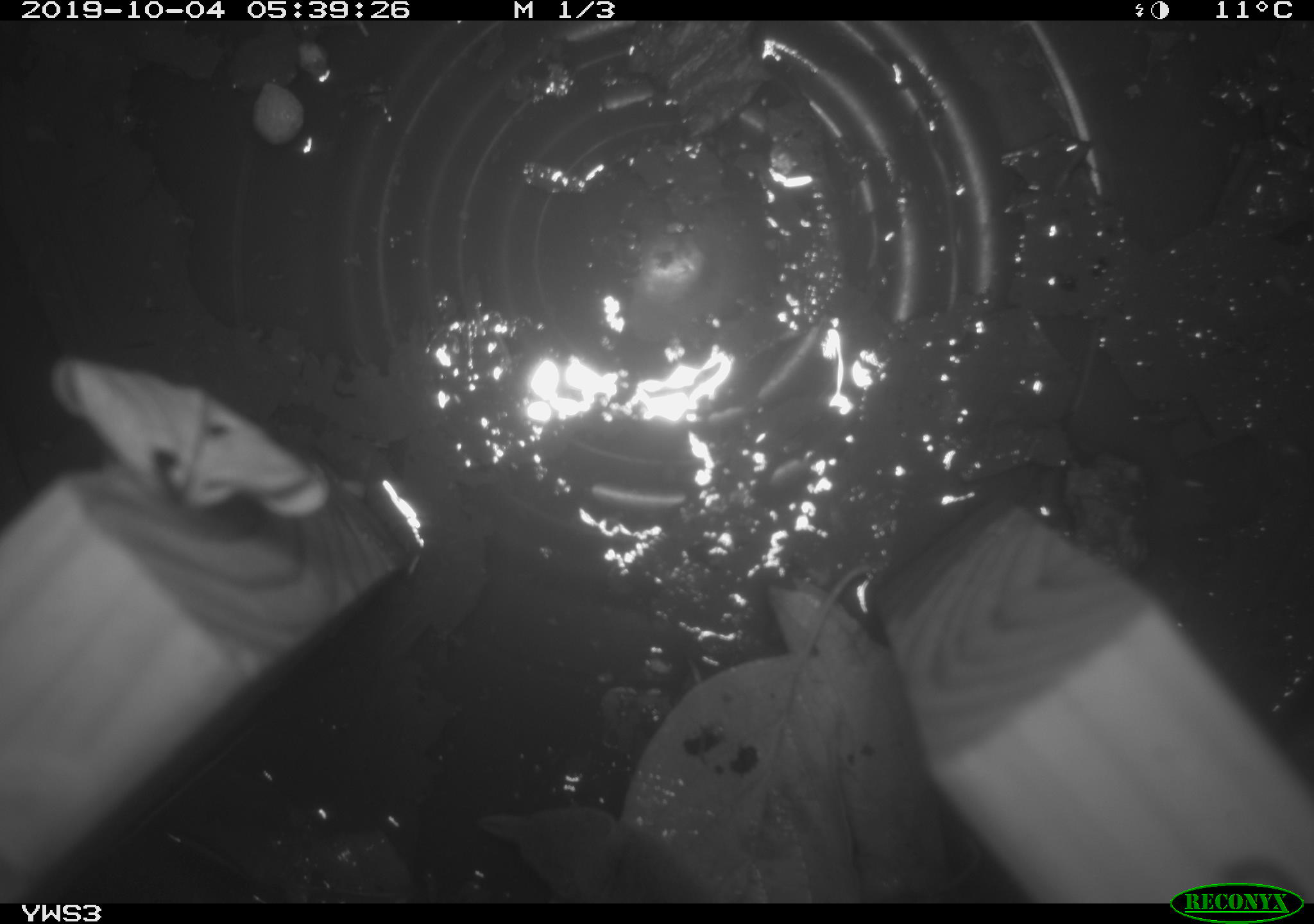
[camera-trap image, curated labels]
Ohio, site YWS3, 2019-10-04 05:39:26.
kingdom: Animalia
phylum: Chordata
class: Mammalia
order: Eulipotyphla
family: Soricidae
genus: Sorex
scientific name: Sorex cinereus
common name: masked shrew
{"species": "masked shrew (Sorex cinereus)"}